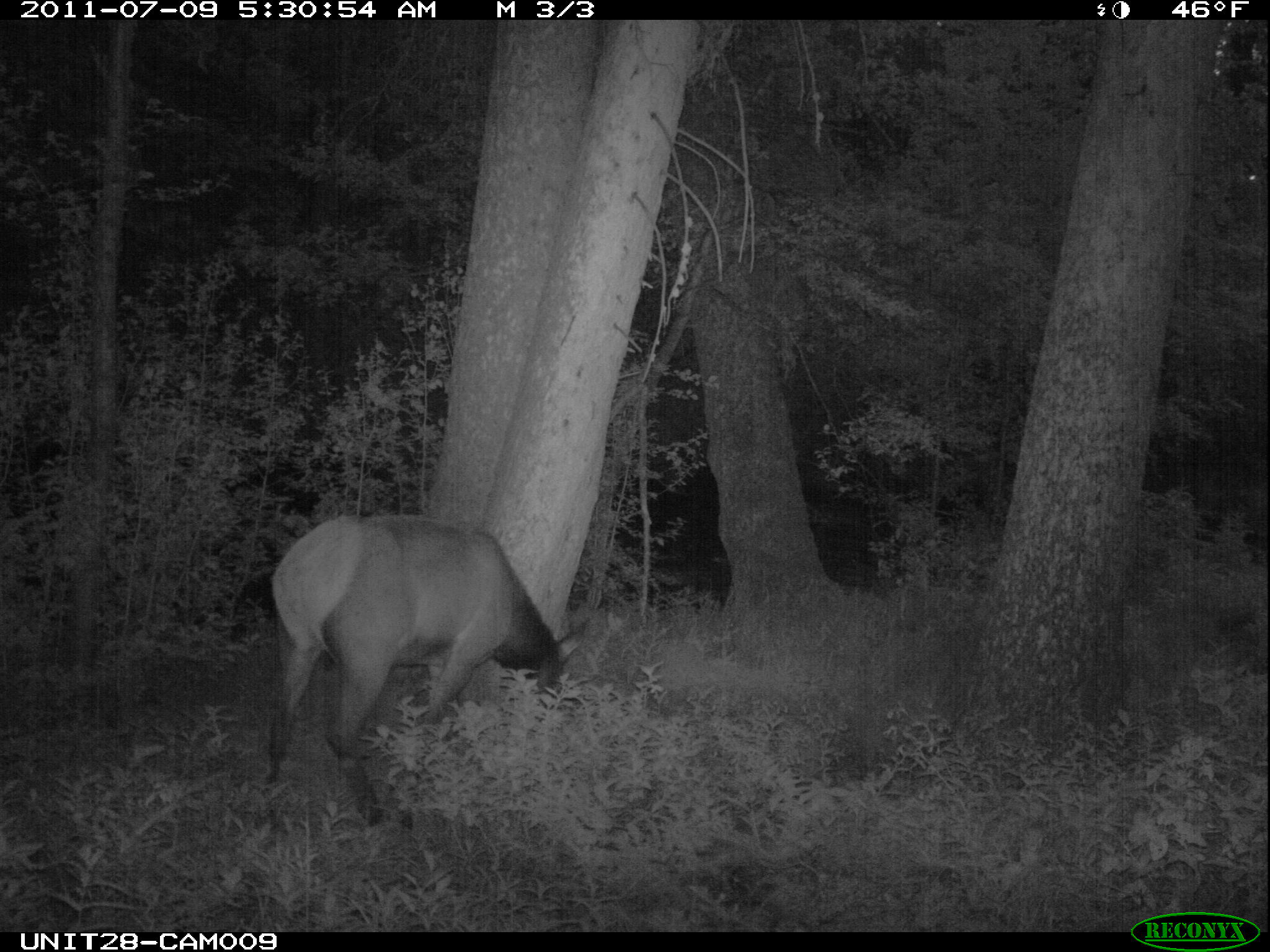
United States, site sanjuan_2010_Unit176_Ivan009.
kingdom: Animalia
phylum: Chordata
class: Mammalia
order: Artiodactyla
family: Cervidae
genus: Cervus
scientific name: Cervus elaphus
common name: red deer